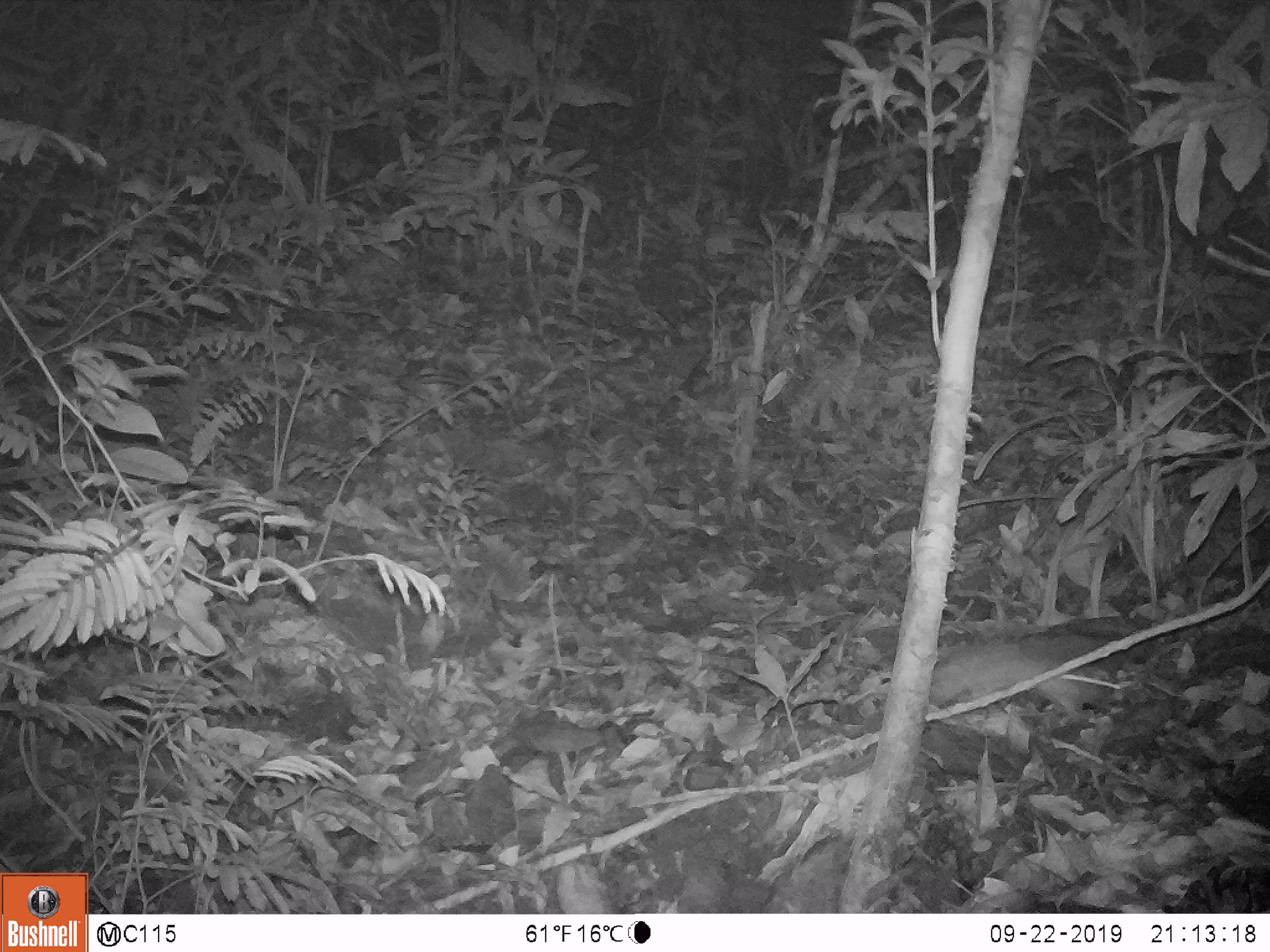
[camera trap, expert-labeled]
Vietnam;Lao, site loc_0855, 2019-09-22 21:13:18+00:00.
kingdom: Animalia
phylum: Chordata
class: Mammalia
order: Rodentia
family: Muridae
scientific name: Muridae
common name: old-world mice and rats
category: unidentified murid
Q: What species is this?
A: Unidentified murid (old-world mice and rats) (Muridae).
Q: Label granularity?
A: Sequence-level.